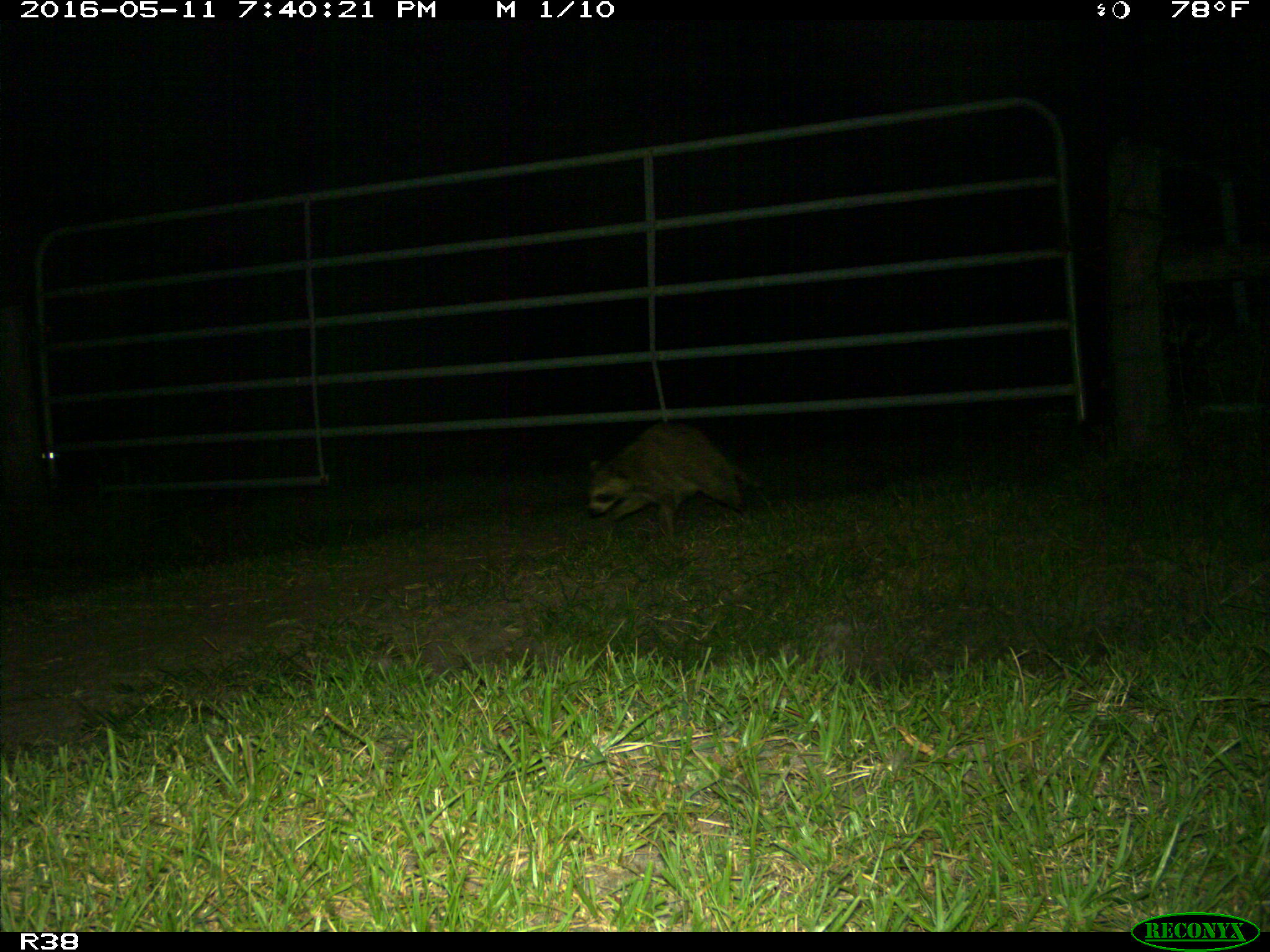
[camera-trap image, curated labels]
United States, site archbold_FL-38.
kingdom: Animalia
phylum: Chordata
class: Mammalia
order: Carnivora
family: Procyonidae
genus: Procyon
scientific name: Procyon lotor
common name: common raccoon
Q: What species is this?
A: Procyon lotor (common raccoon).